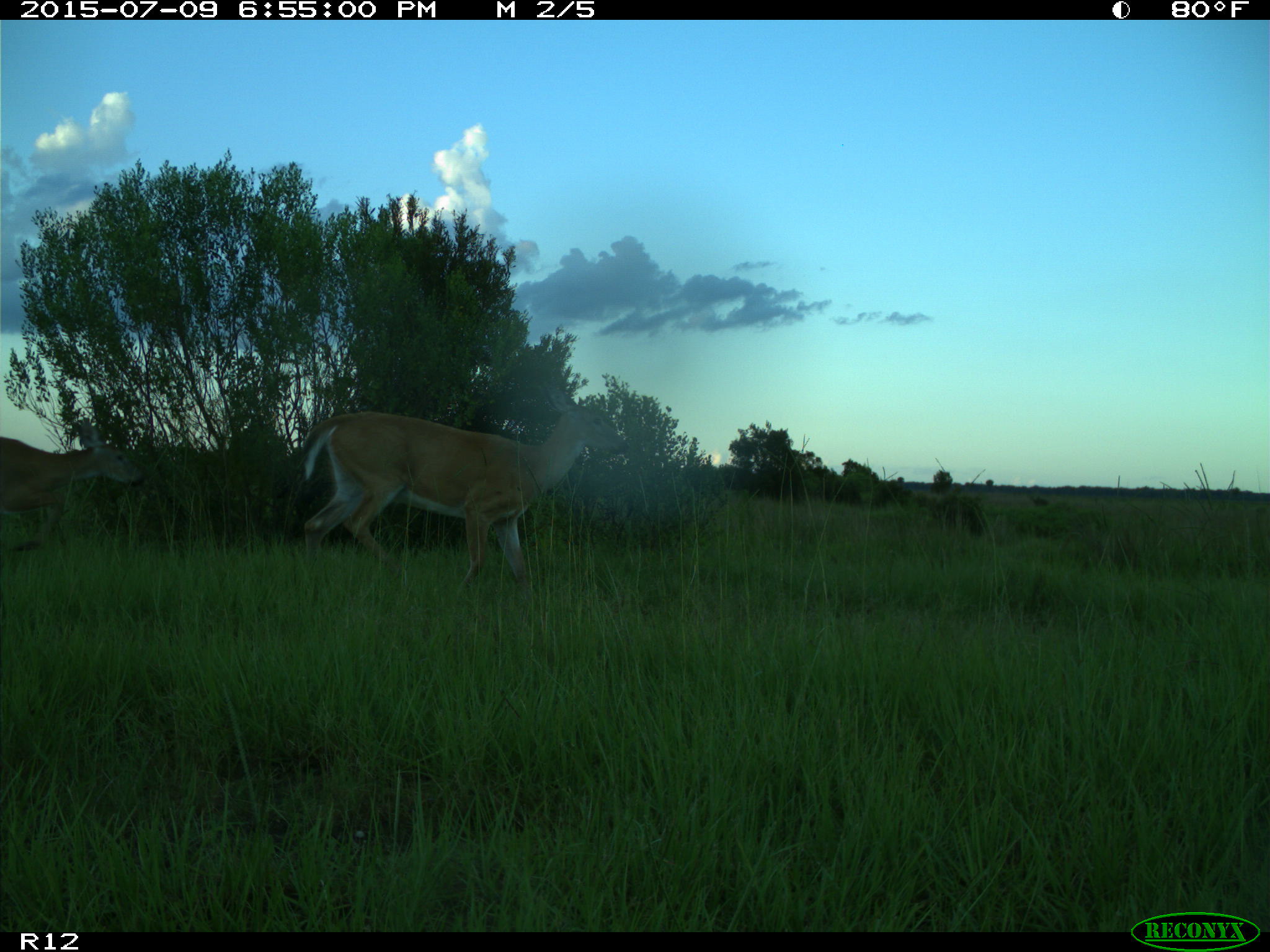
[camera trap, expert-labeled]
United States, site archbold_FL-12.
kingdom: Animalia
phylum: Chordata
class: Mammalia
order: Artiodactyla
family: Cervidae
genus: Odocoileus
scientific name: Odocoileus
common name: deer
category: unidentified deer